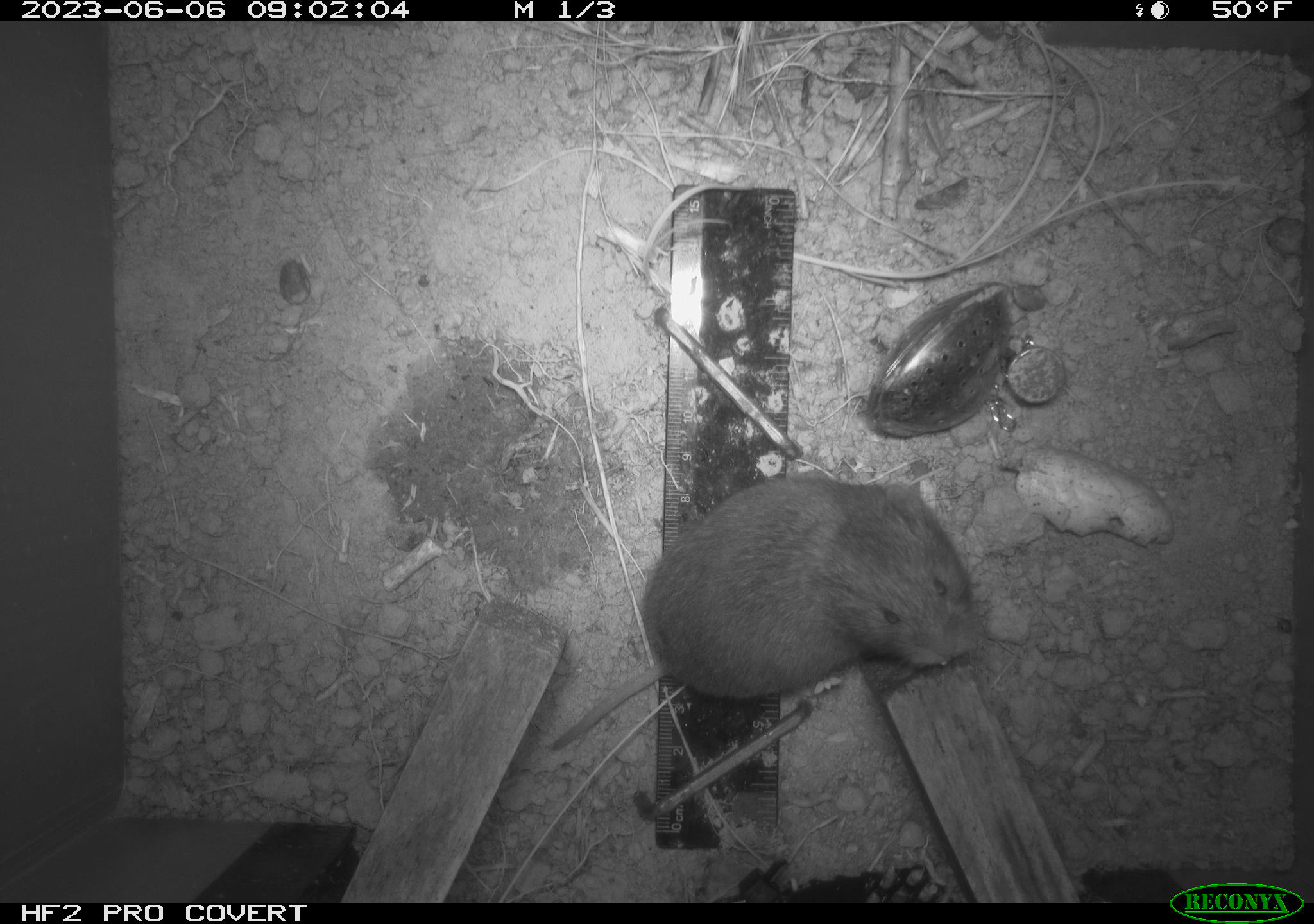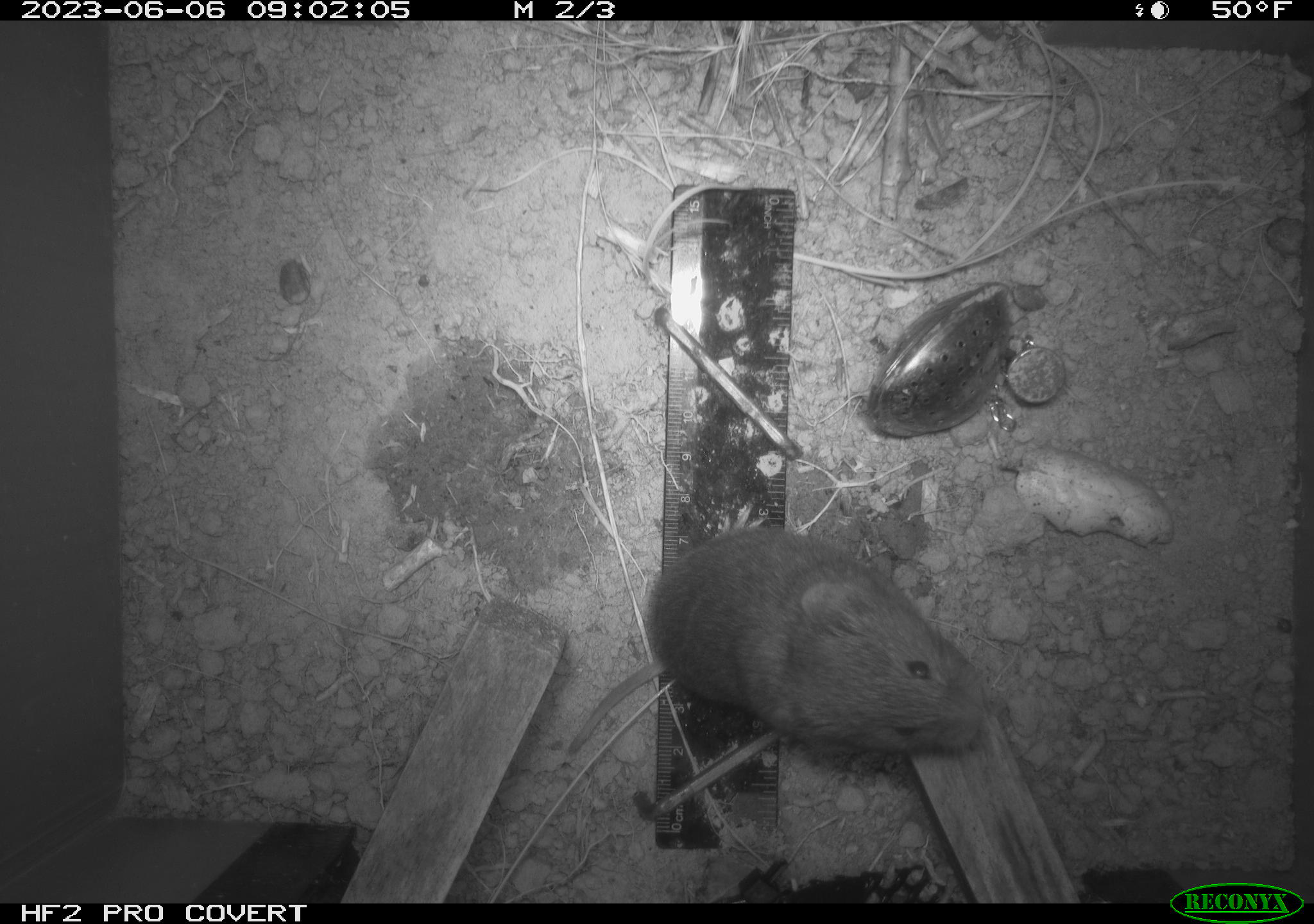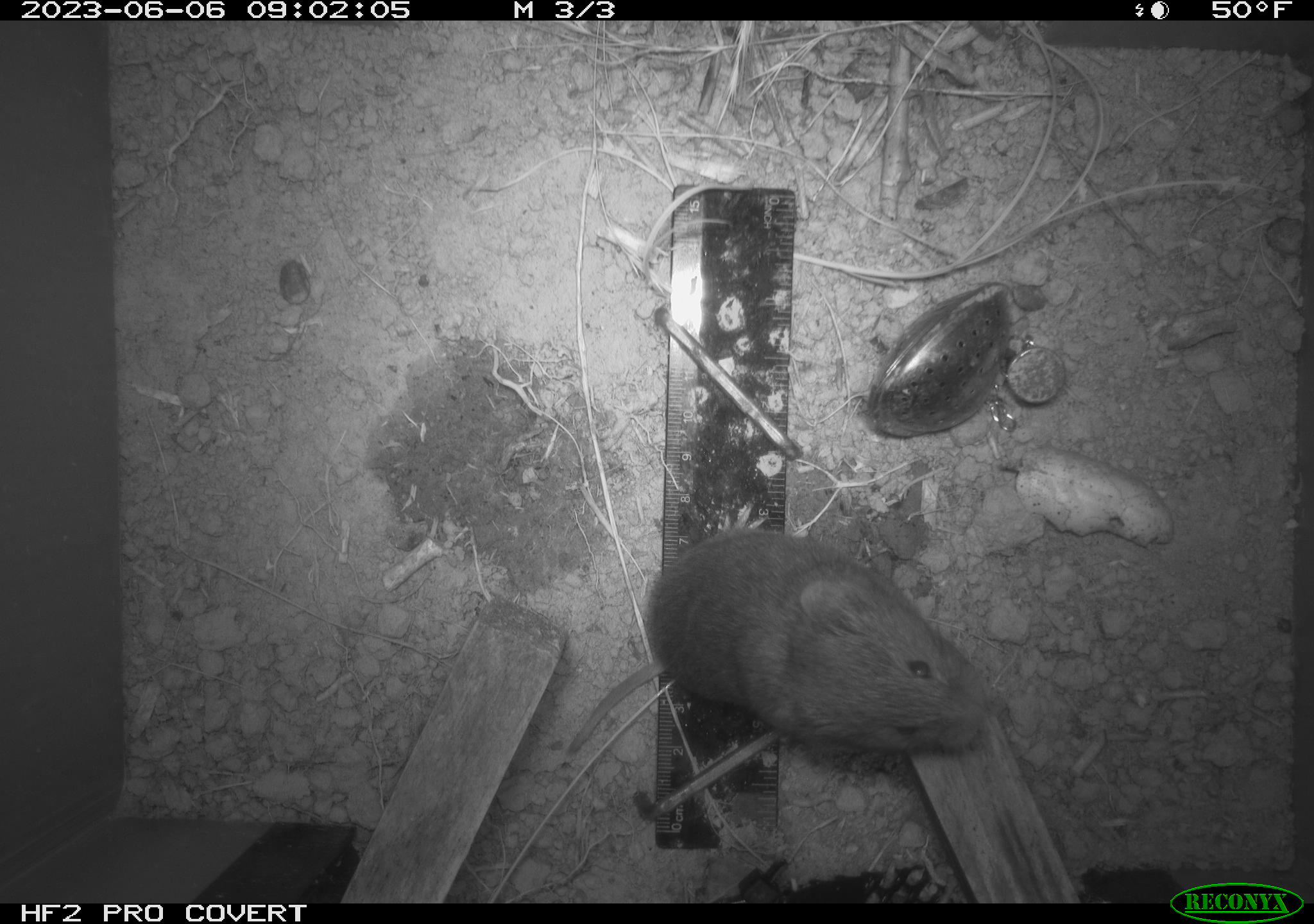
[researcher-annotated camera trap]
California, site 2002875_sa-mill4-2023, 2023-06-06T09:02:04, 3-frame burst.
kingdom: Animalia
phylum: Chordata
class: Mammalia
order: Rodentia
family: Cricetidae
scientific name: Arvicolinae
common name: voles, lemmings, and muskrats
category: arvicolinae subfamily